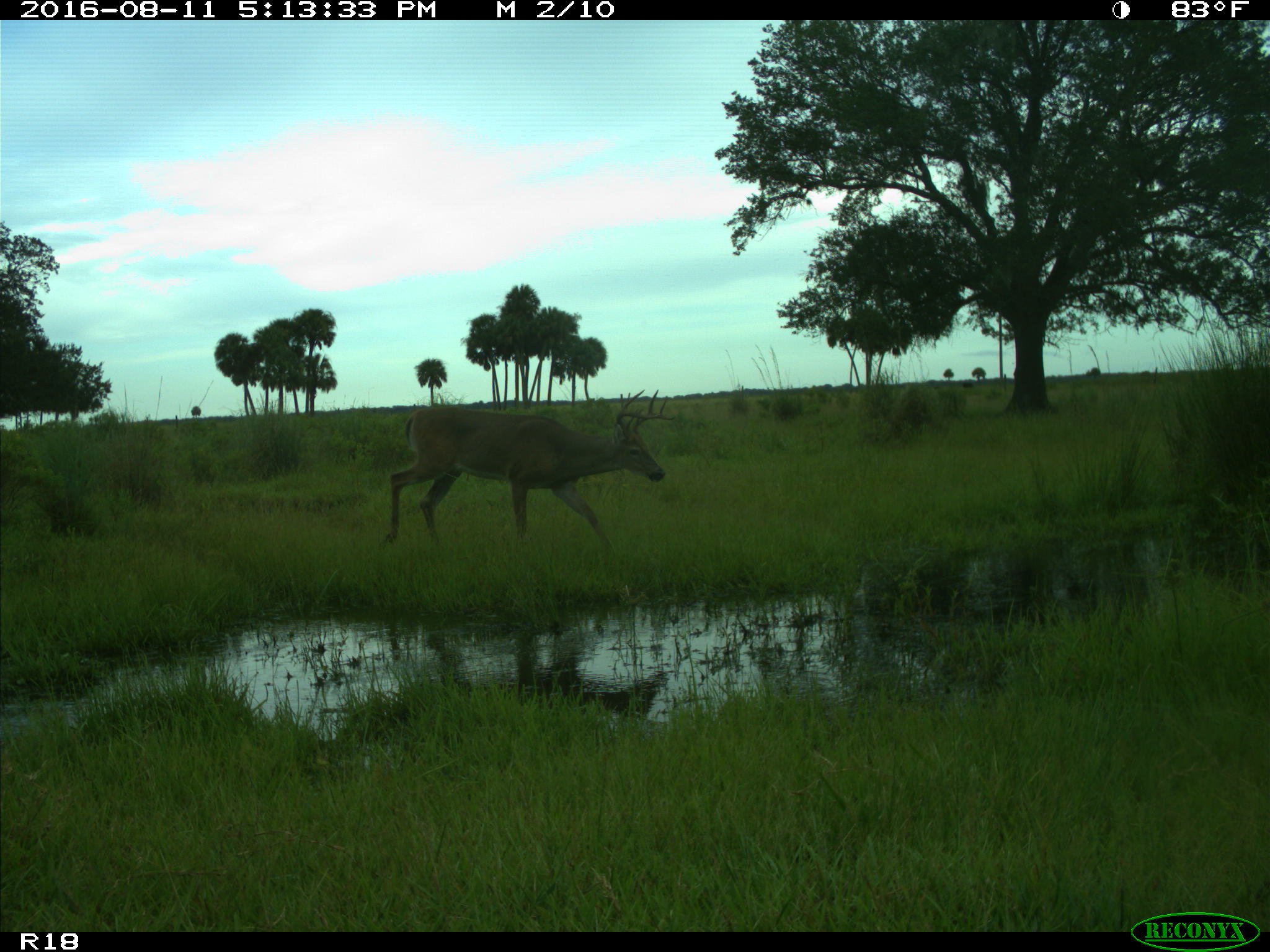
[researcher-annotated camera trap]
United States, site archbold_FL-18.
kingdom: Animalia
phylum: Chordata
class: Mammalia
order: Artiodactyla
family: Cervidae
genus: Odocoileus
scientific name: Odocoileus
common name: deer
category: unidentified deer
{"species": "unidentified deer (deer) (Odocoileus)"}